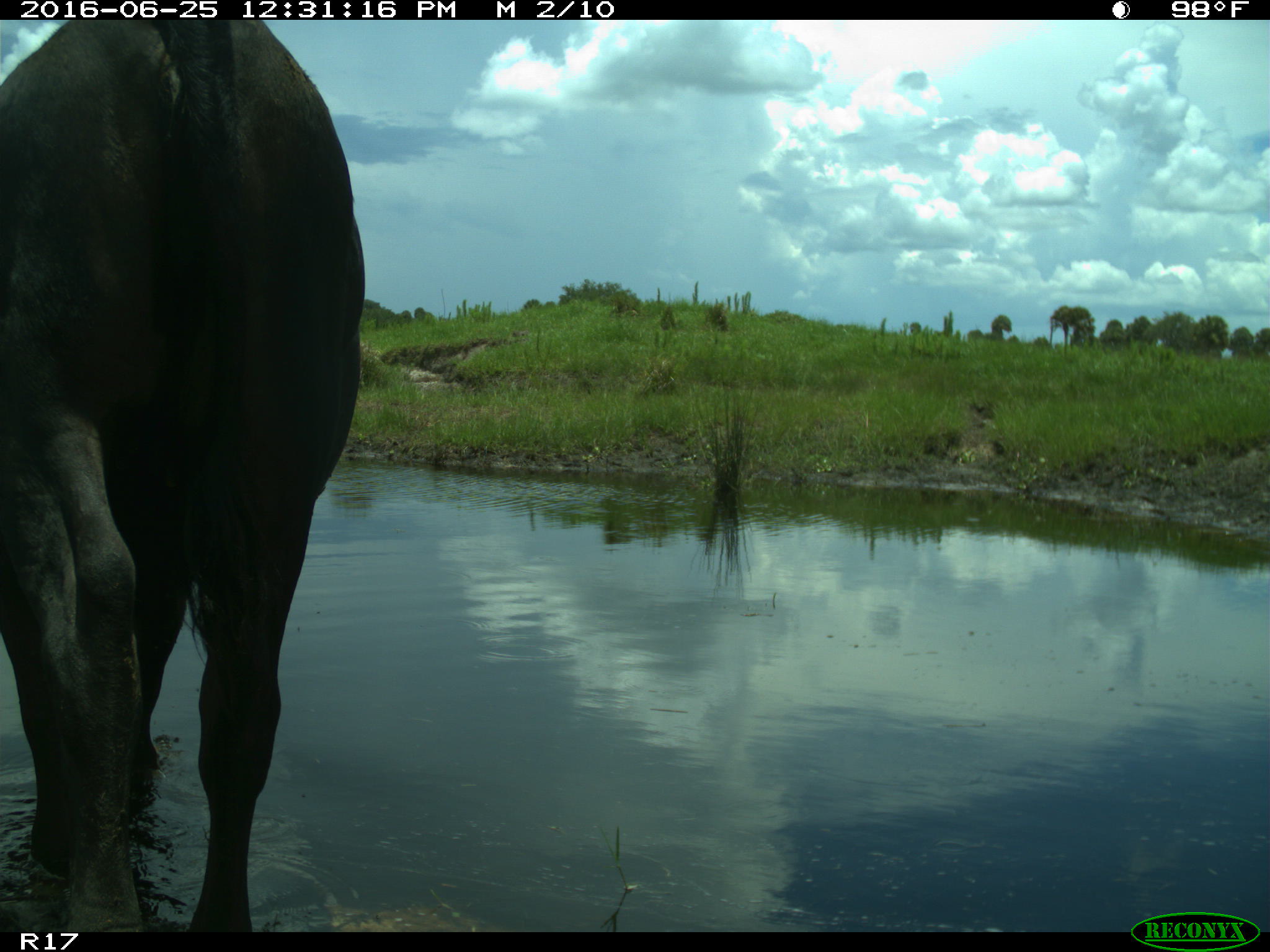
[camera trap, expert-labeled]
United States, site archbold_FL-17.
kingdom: Animalia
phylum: Chordata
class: Mammalia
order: Artiodactyla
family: Bovidae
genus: Bos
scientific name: Bos taurus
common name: domestic cow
Bos taurus (domestic cow).